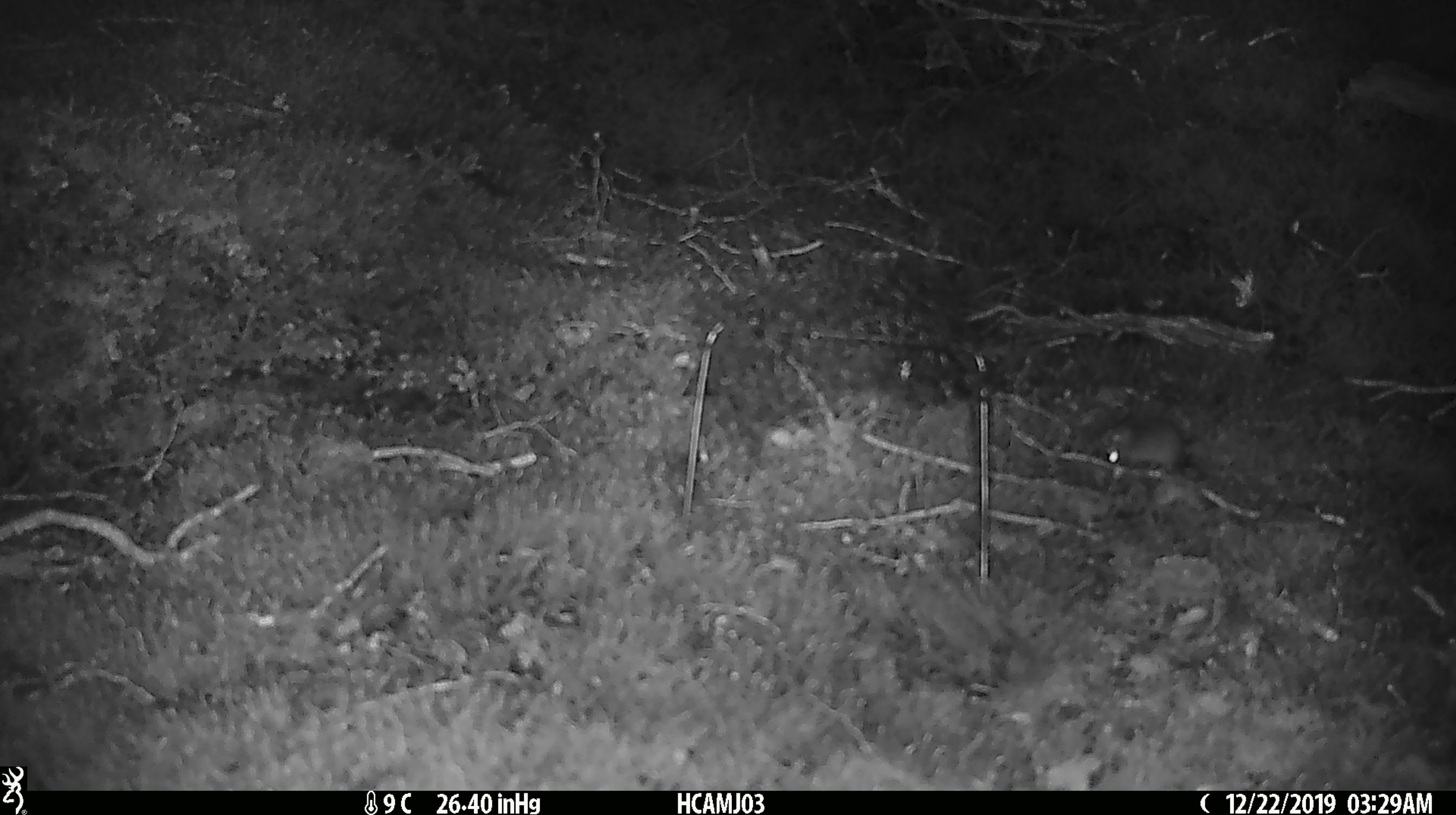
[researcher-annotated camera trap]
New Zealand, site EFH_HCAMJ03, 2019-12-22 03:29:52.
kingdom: Animalia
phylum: Chordata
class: Mammalia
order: Rodentia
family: Muridae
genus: Mus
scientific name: Mus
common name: mouse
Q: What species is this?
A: Mouse (Mus).